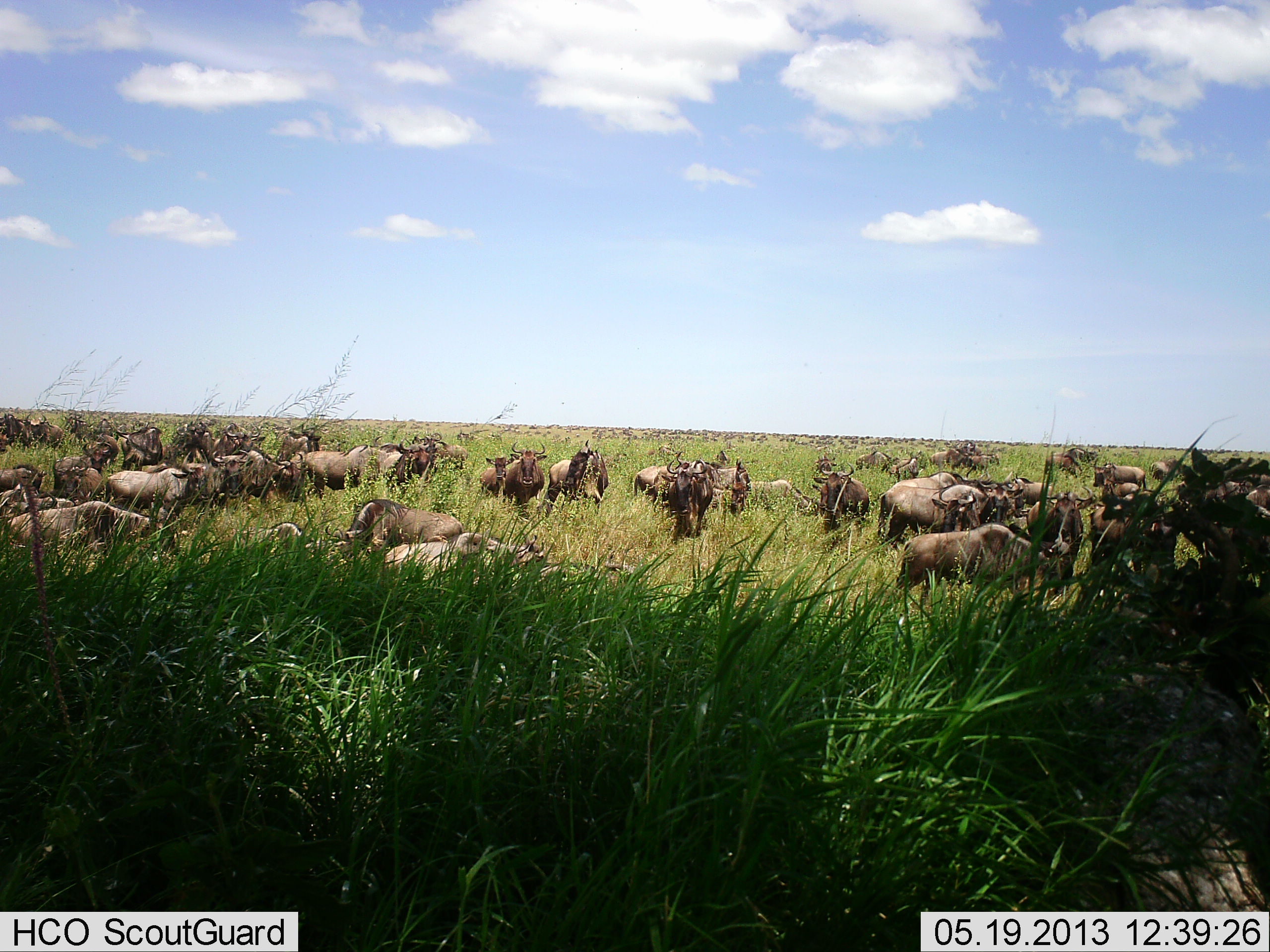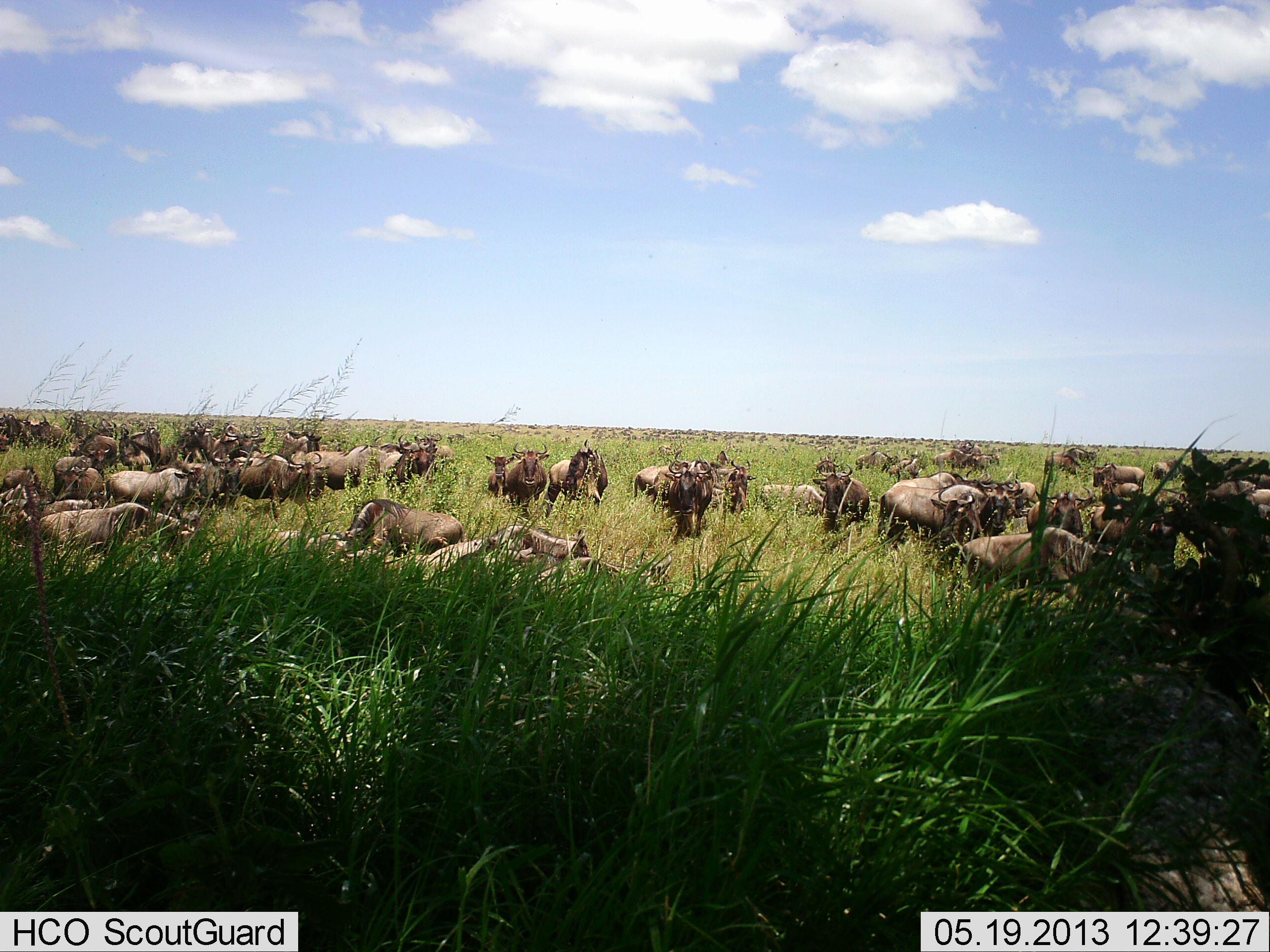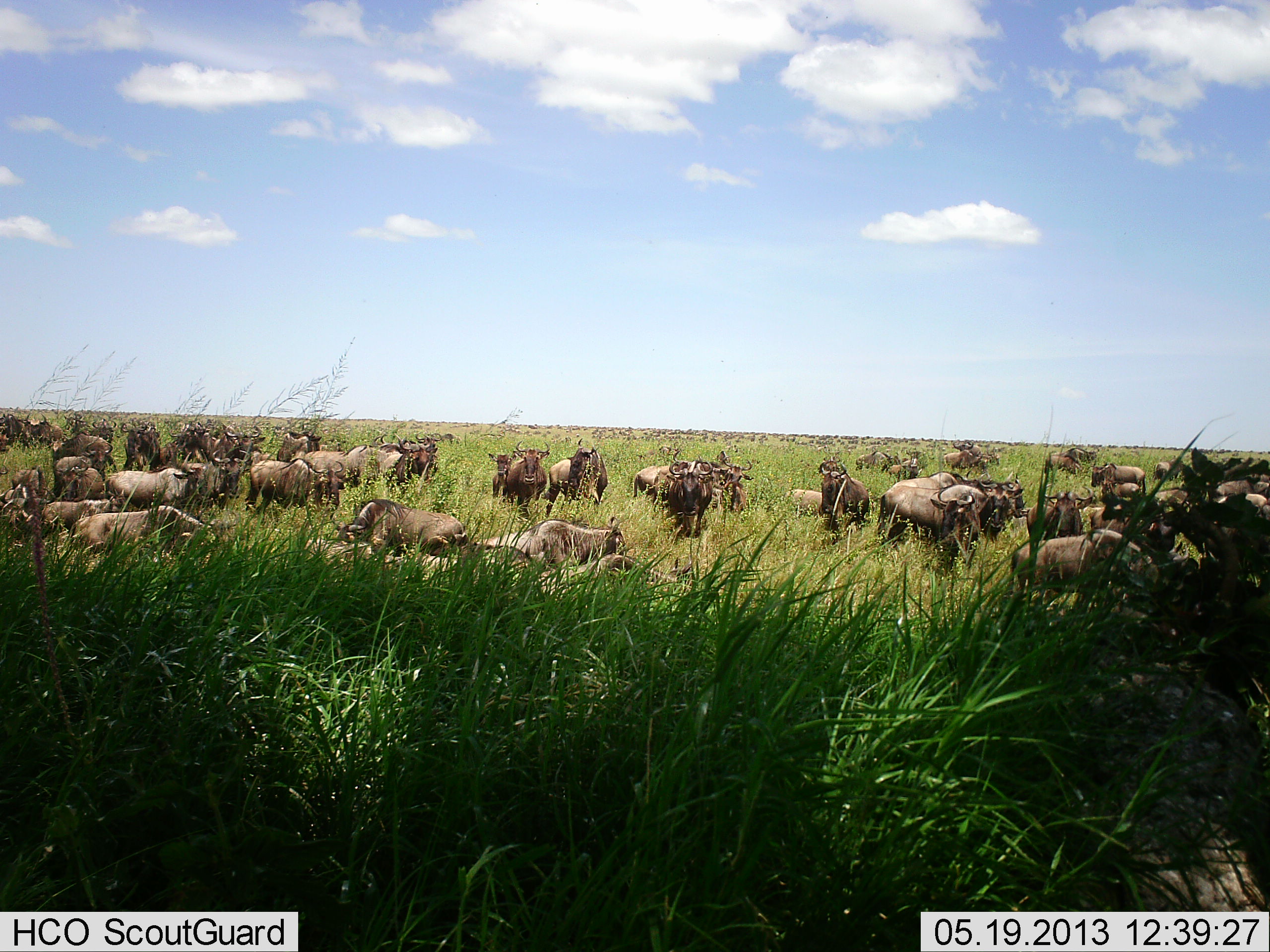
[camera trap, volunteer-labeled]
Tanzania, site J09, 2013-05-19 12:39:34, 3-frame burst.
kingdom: Animalia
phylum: Chordata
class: Mammalia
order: Artiodactyla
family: Bovidae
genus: Connochaetes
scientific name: Connochaetes taurinus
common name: blue wildebeest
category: wildebeest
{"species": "wildebeest (blue wildebeest) (Connochaetes taurinus)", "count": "11-50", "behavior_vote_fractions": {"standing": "70%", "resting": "50%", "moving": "60%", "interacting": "30%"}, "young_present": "0%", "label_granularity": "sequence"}